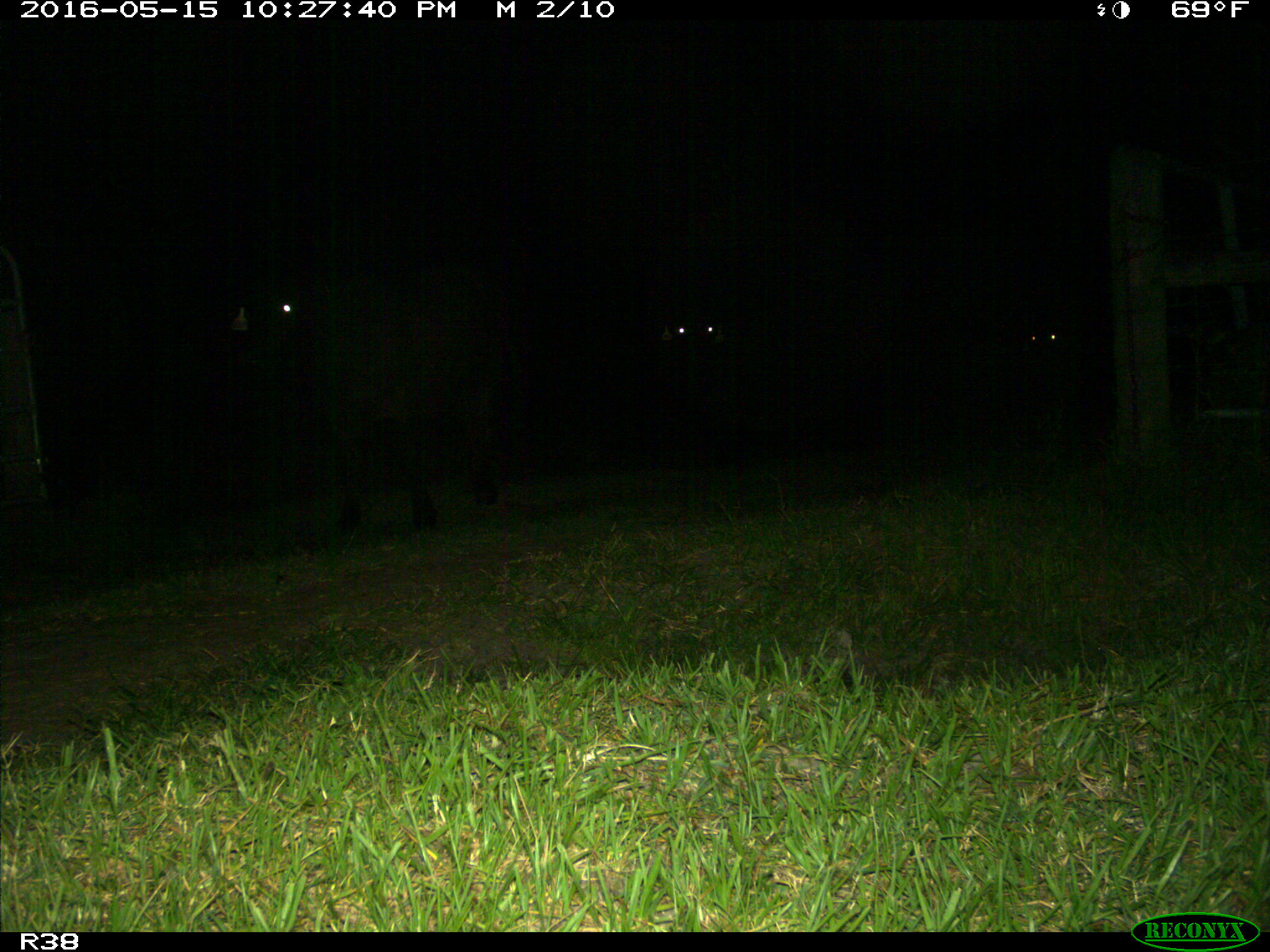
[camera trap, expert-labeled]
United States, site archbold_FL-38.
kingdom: Animalia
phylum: Chordata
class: Mammalia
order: Artiodactyla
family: Bovidae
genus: Bos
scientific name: Bos taurus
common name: domestic cow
Bos taurus (domestic cow).